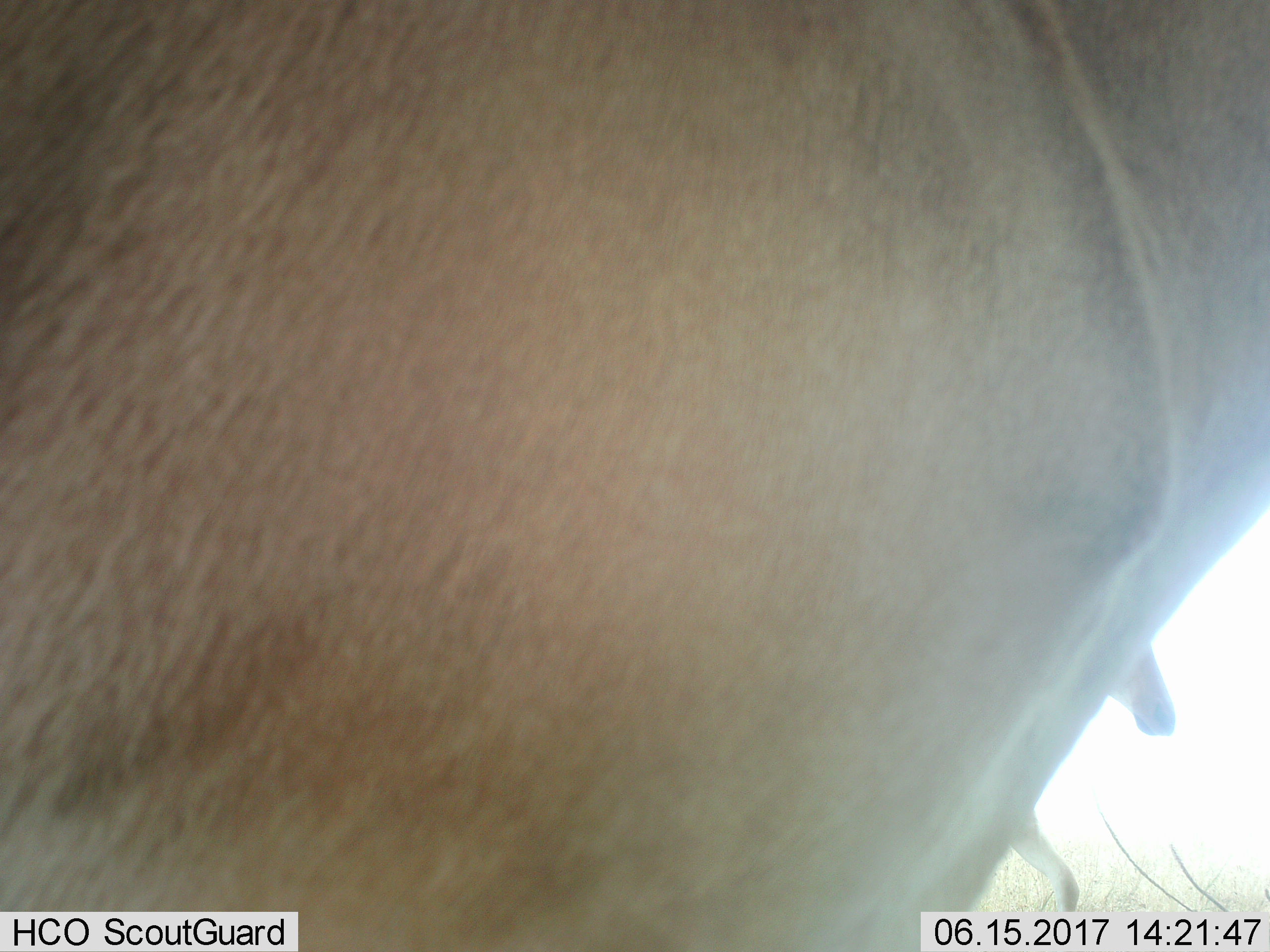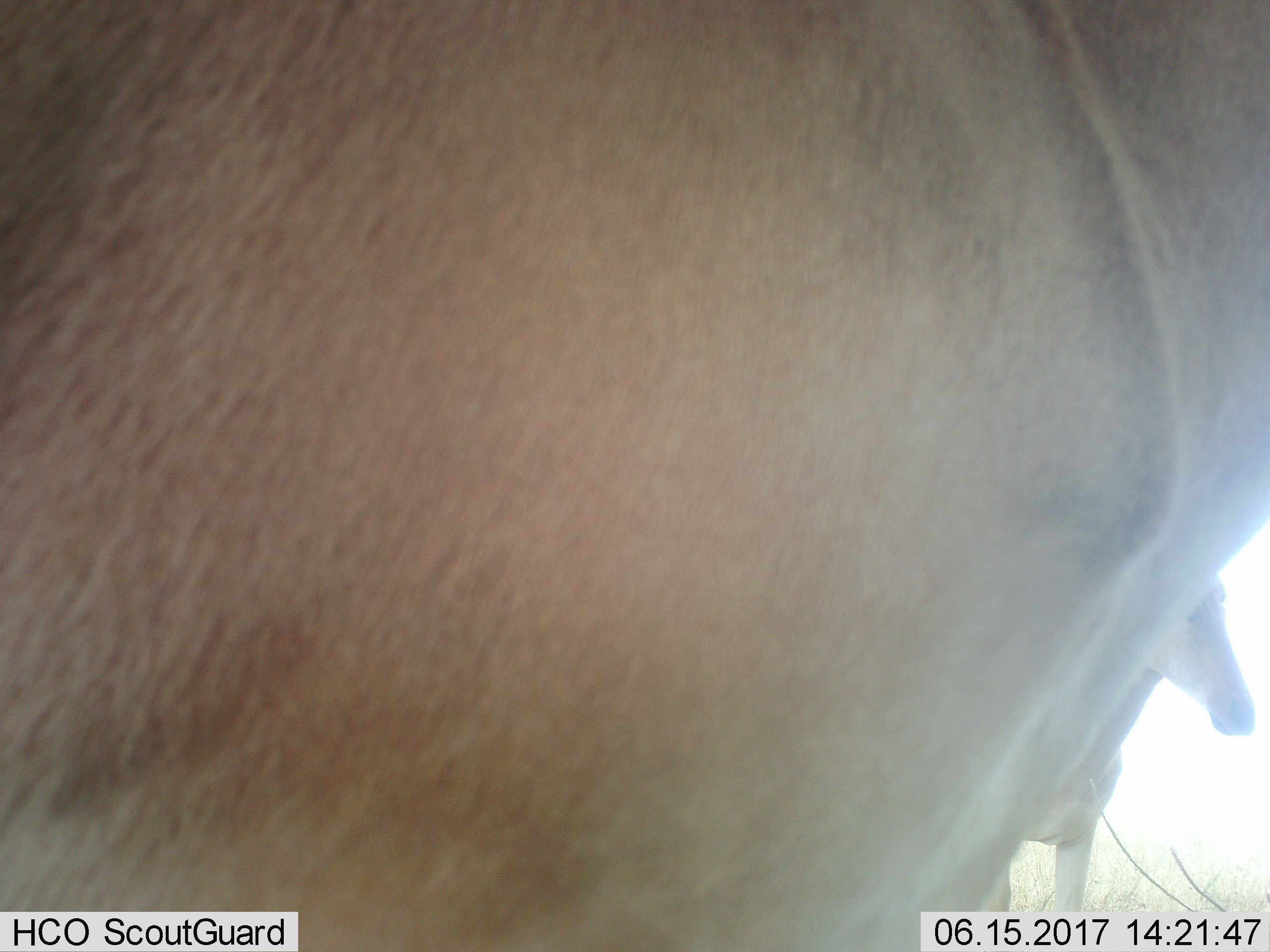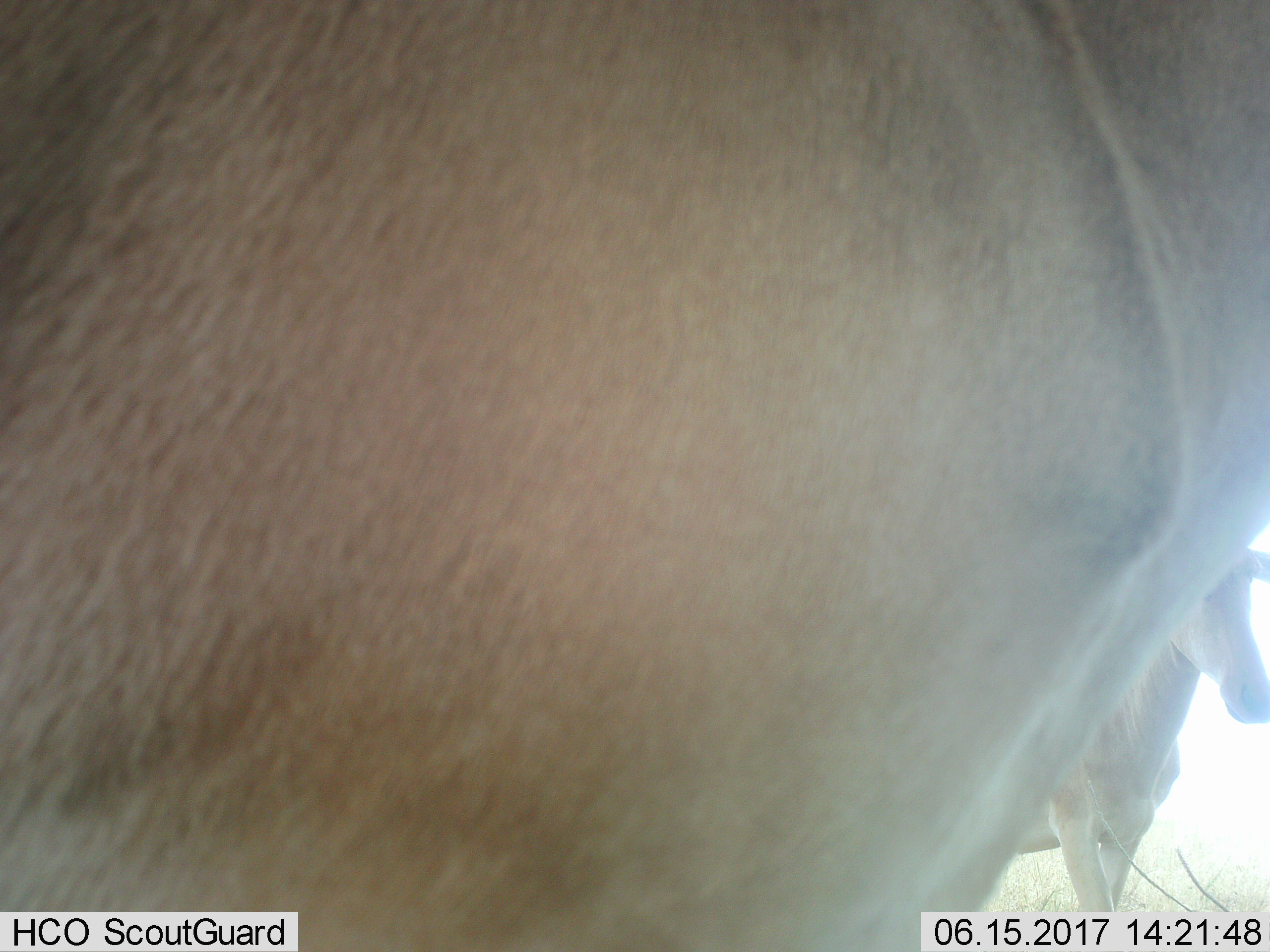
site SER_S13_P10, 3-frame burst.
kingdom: Animalia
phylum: Chordata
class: Mammalia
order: Artiodactyla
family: Bovidae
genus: Alcelaphus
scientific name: Alcelaphus buselaphus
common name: hartebeest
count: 2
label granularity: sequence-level